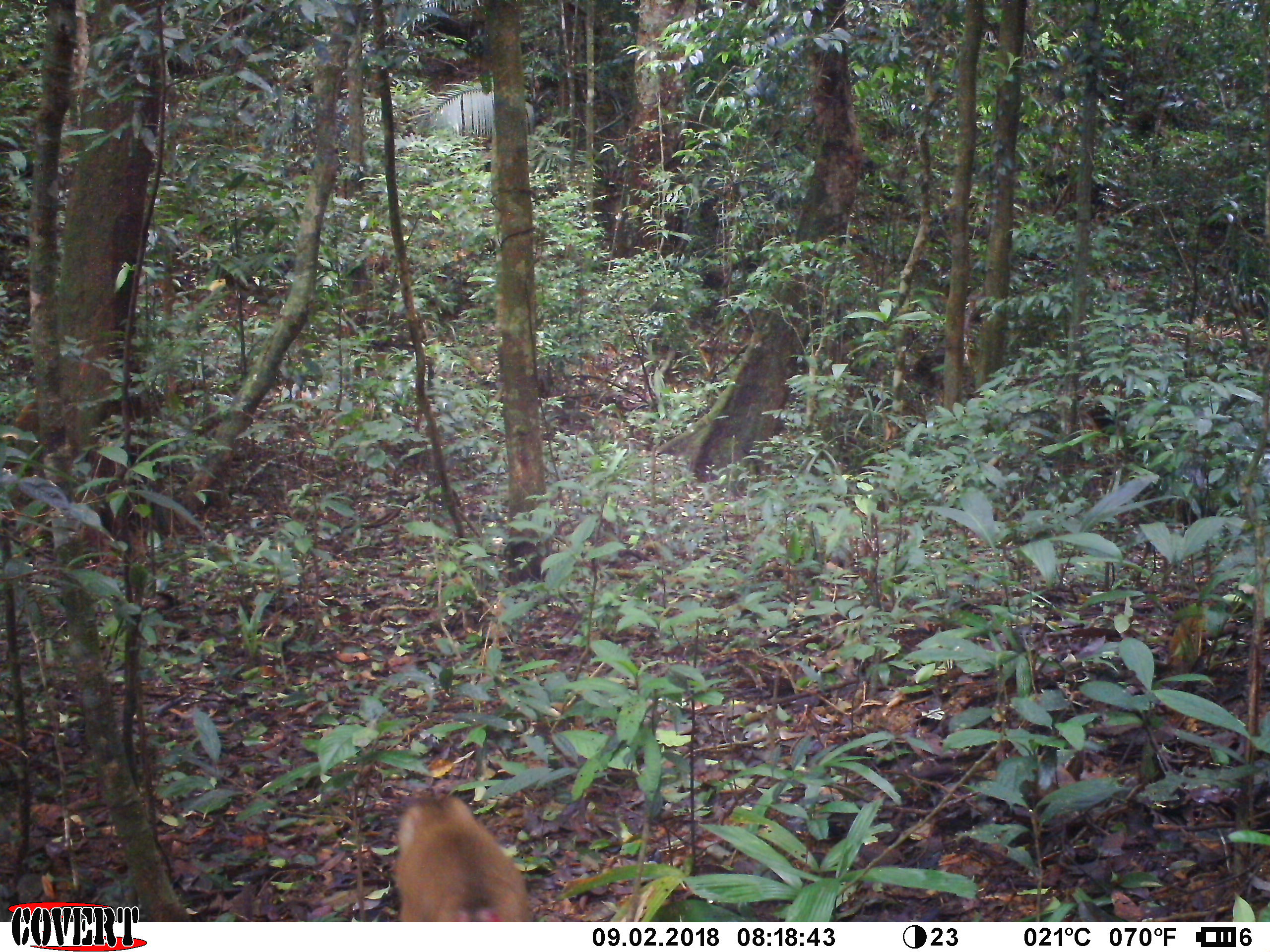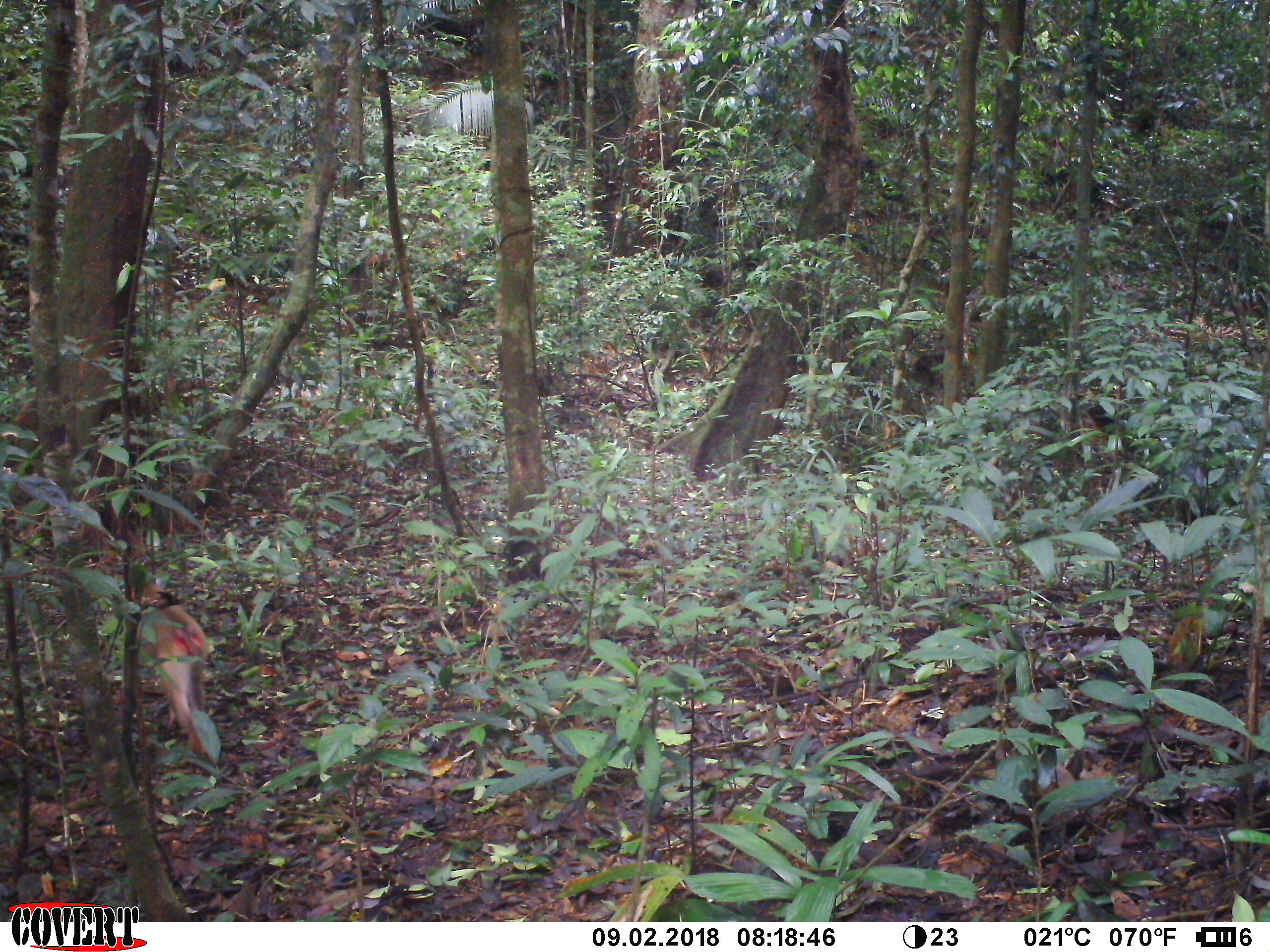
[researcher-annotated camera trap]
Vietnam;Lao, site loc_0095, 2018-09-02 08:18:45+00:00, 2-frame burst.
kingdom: Animalia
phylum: Chordata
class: Mammalia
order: Primates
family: Cercopithecidae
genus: Macaca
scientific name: Macaca nemestrina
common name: pig-tailed macaque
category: pig tailed macaque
Pig tailed macaque (pig-tailed macaque) (Macaca nemestrina). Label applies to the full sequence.